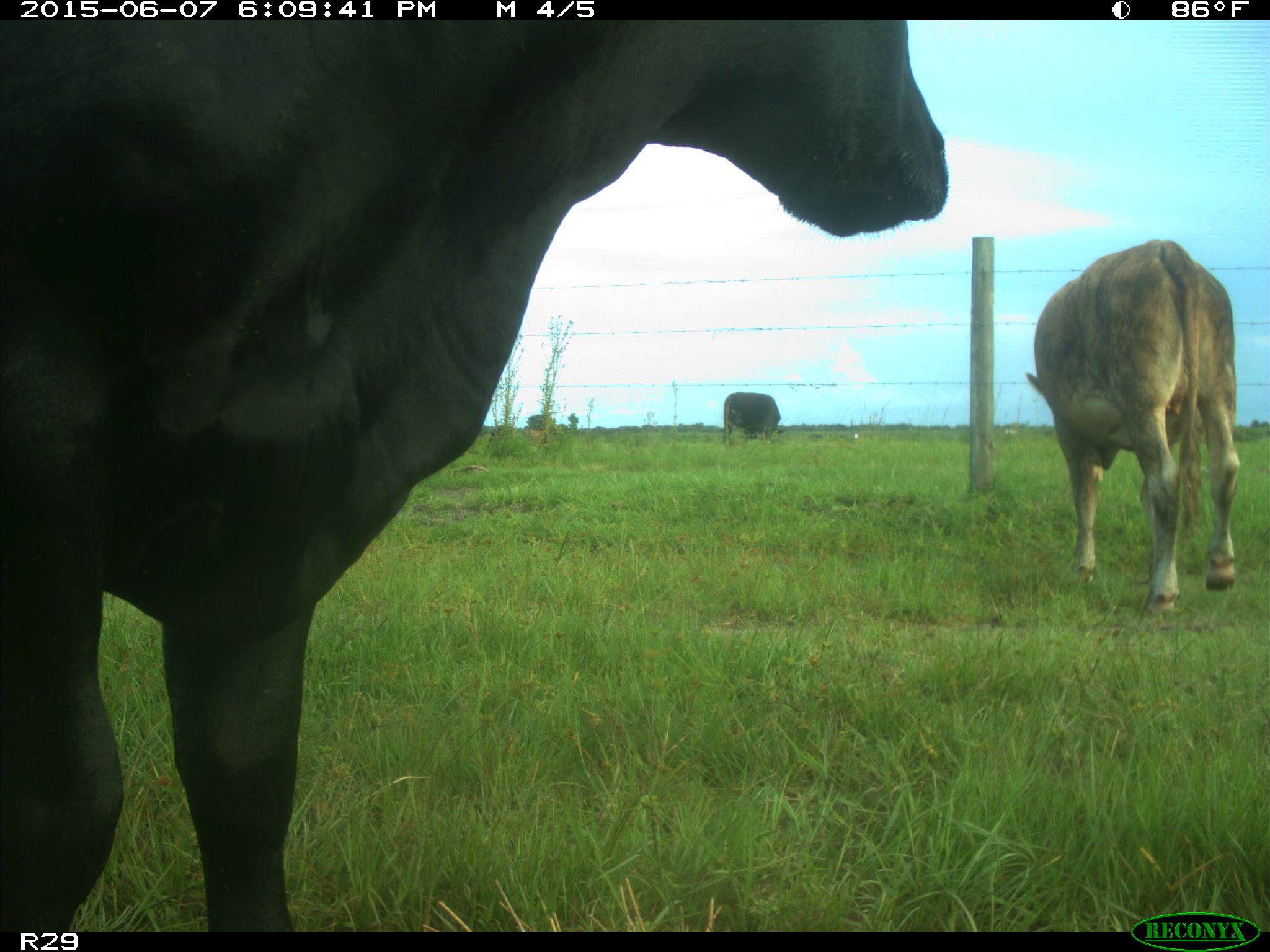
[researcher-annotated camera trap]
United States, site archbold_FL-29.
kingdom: Animalia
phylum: Chordata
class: Mammalia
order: Artiodactyla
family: Bovidae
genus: Bos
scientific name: Bos taurus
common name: domestic cow